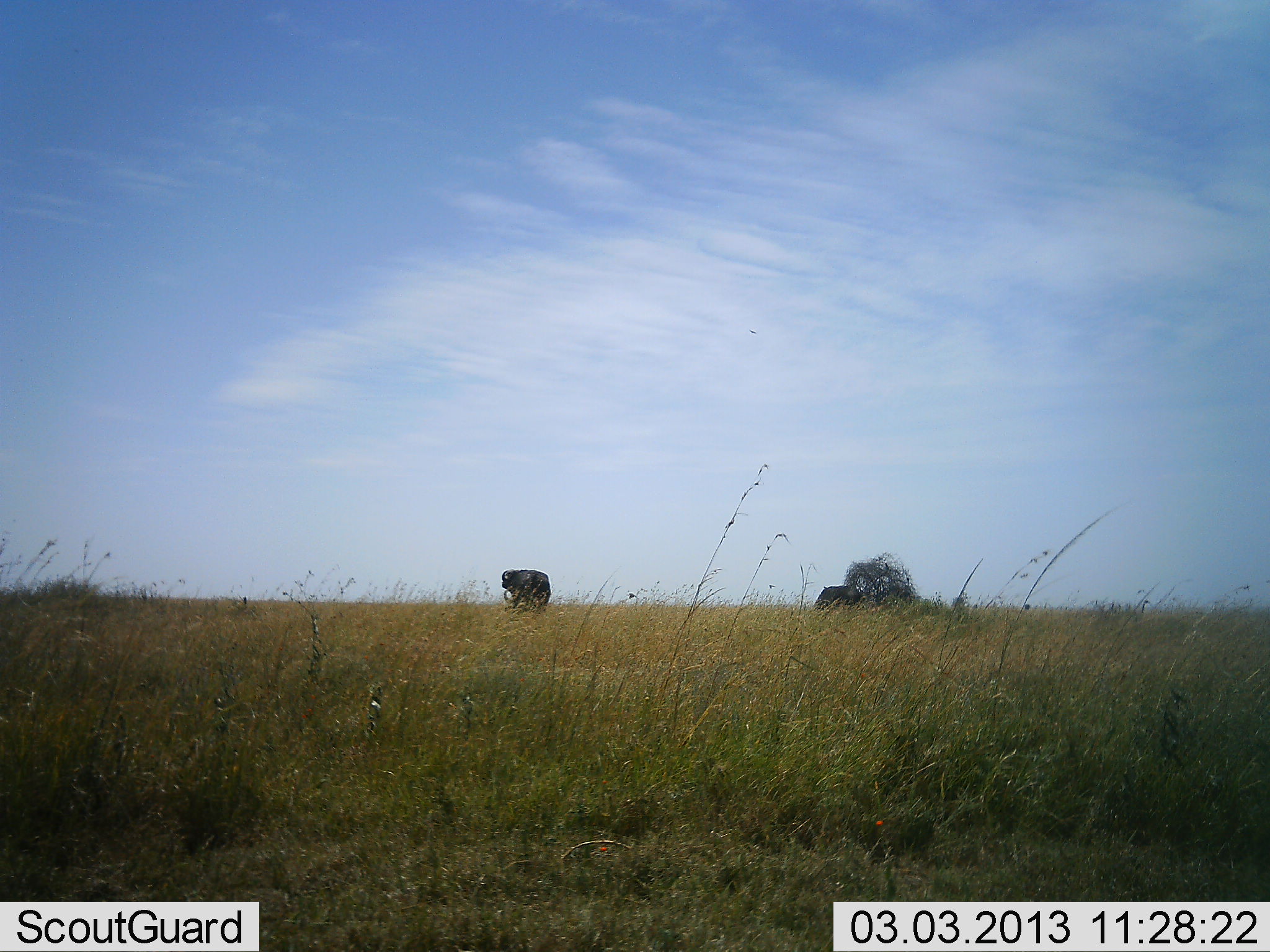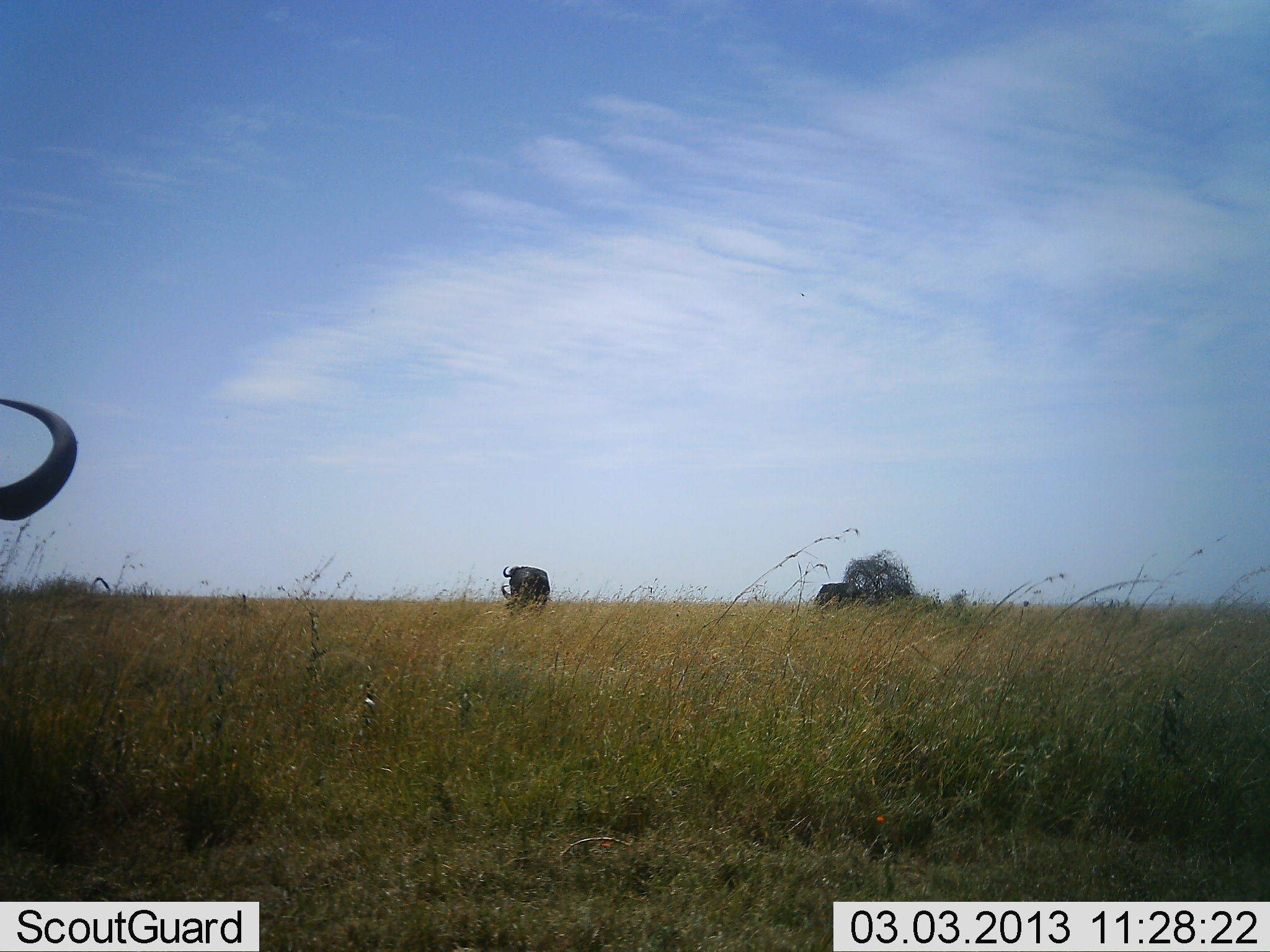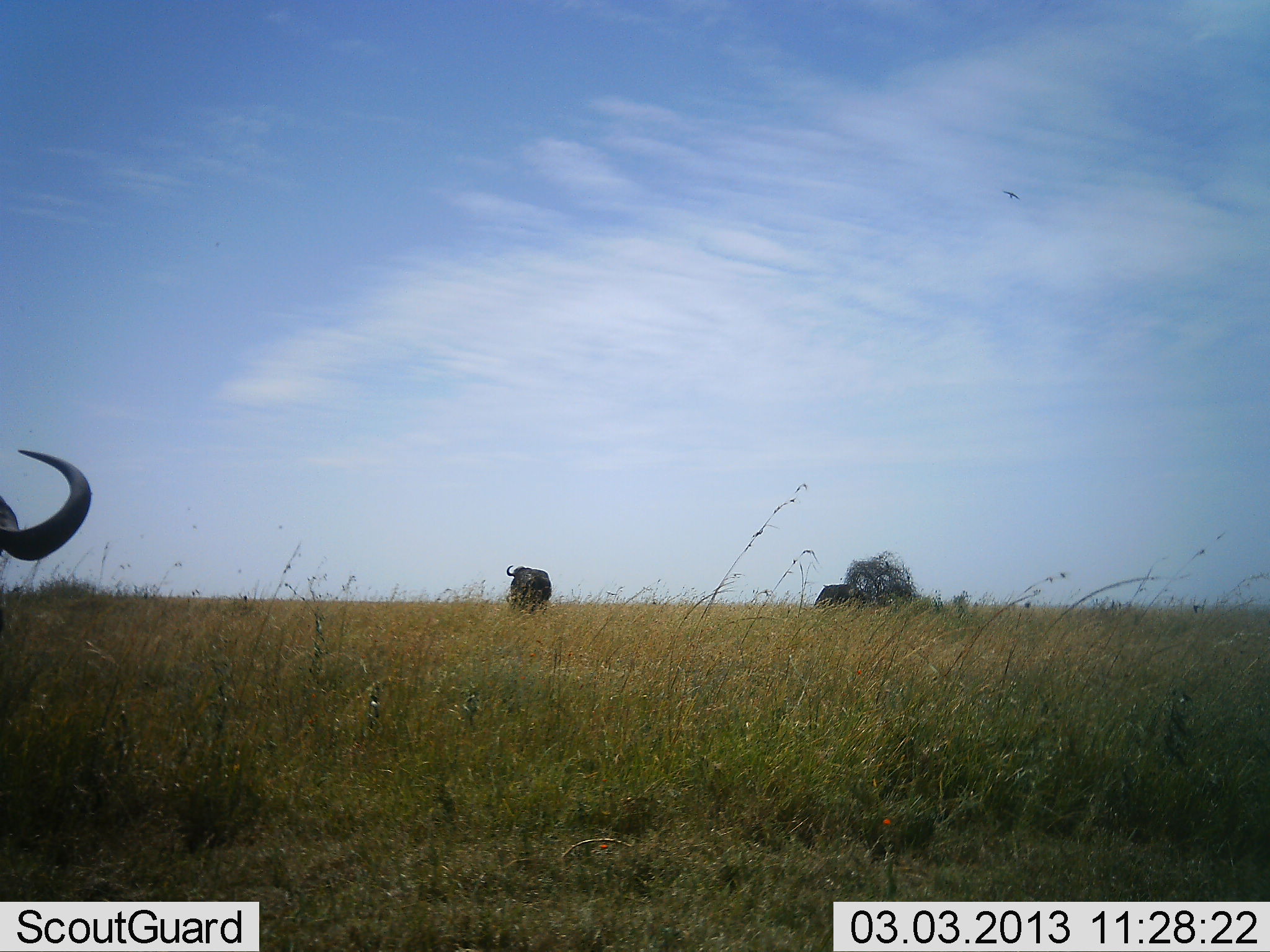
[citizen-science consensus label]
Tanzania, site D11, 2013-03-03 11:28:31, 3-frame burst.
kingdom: Animalia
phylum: Chordata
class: Mammalia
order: Artiodactyla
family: Bovidae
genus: Connochaetes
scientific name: Connochaetes taurinus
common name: blue wildebeest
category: wildebeest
Wildebeest (blue wildebeest) (Connochaetes taurinus), count 2. Behavior (volunteer vote fractions): standing 62%, resting 5%, moving 19%, interacting 0%. Young present (vote fraction): 0%. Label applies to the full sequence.